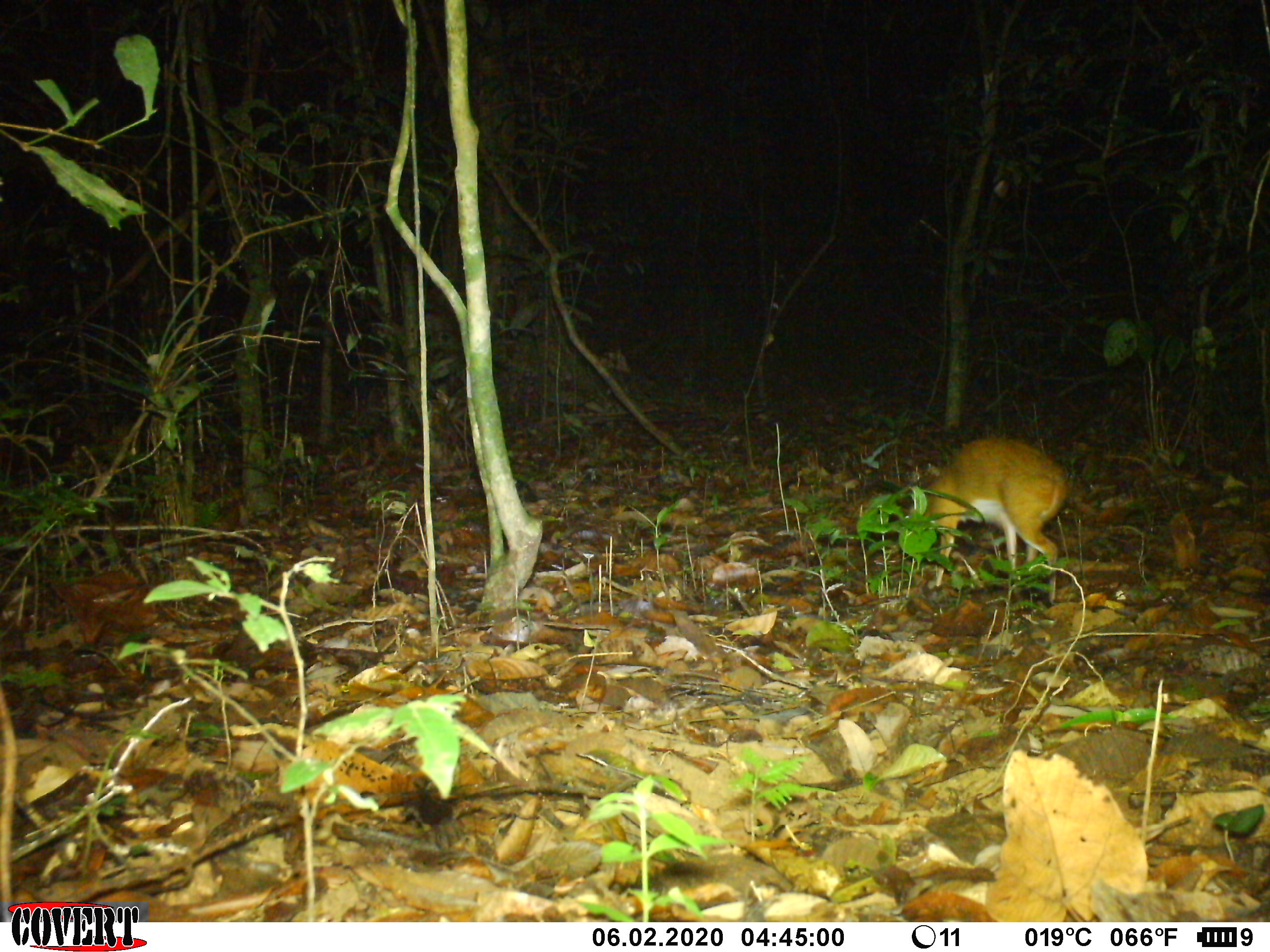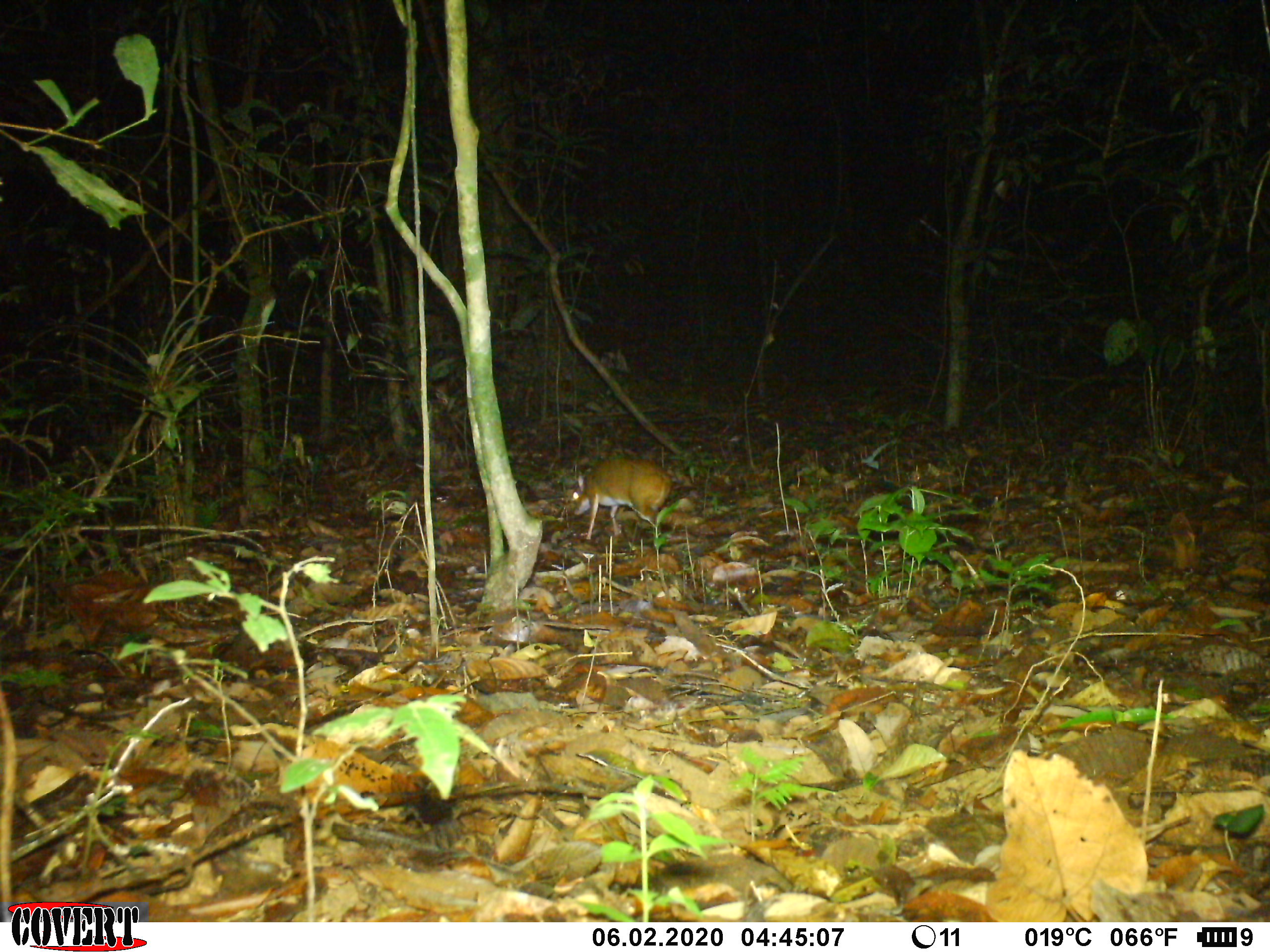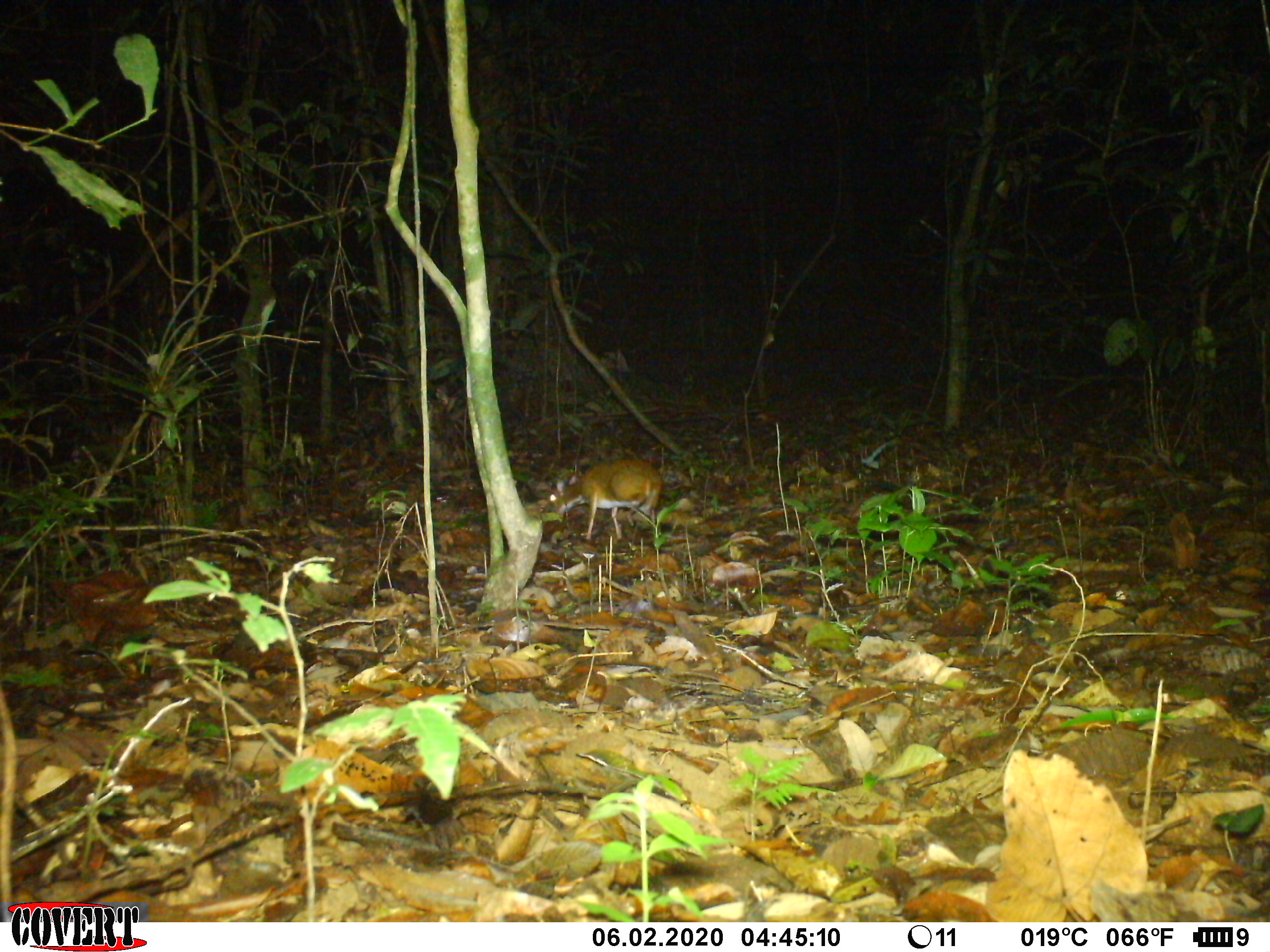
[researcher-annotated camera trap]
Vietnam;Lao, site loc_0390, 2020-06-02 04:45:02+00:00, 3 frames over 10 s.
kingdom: Animalia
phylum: Chordata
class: Mammalia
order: Artiodactyla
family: Tragulidae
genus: Moschiola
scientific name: Moschiola meminna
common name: chevrotain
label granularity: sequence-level